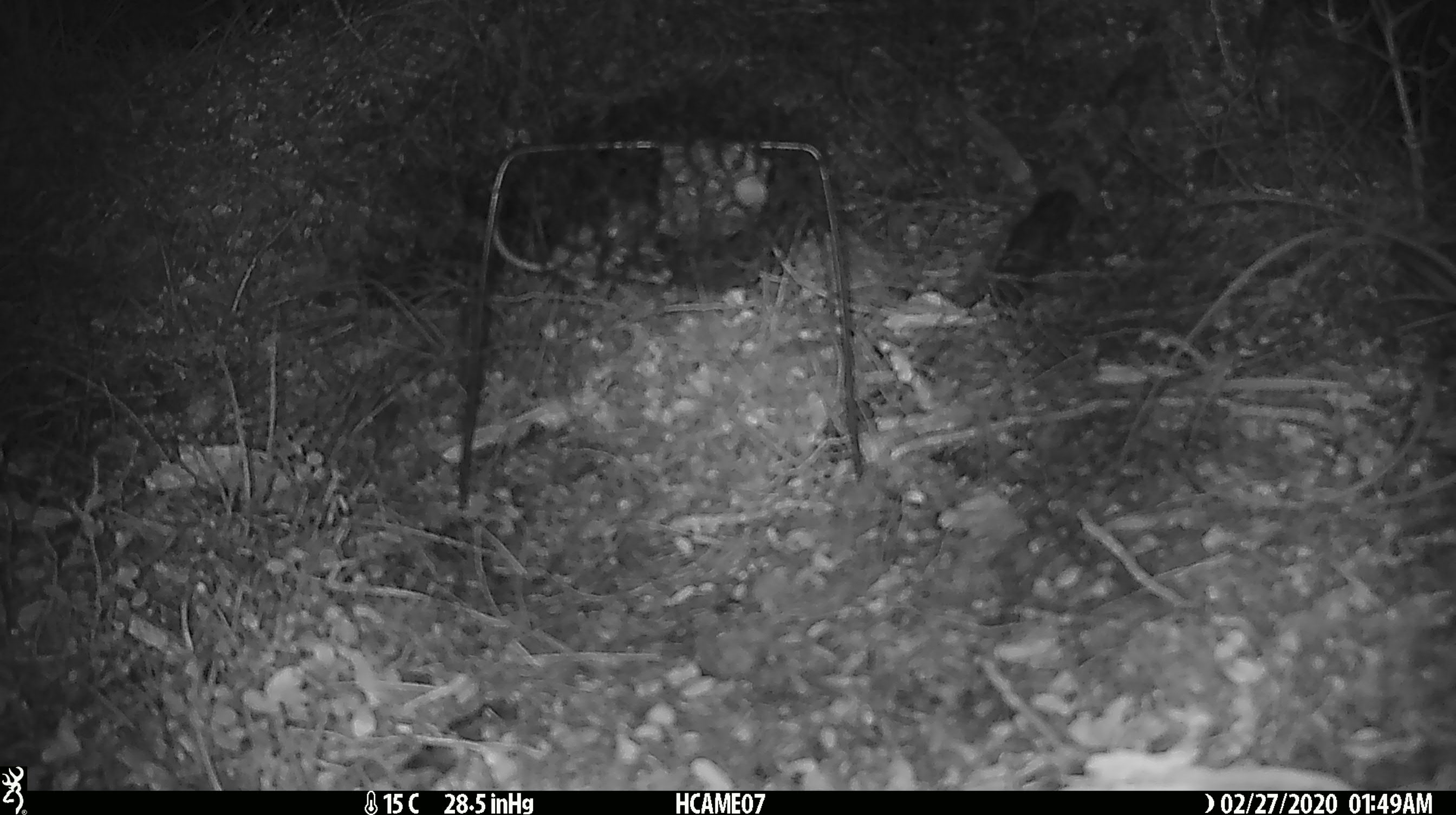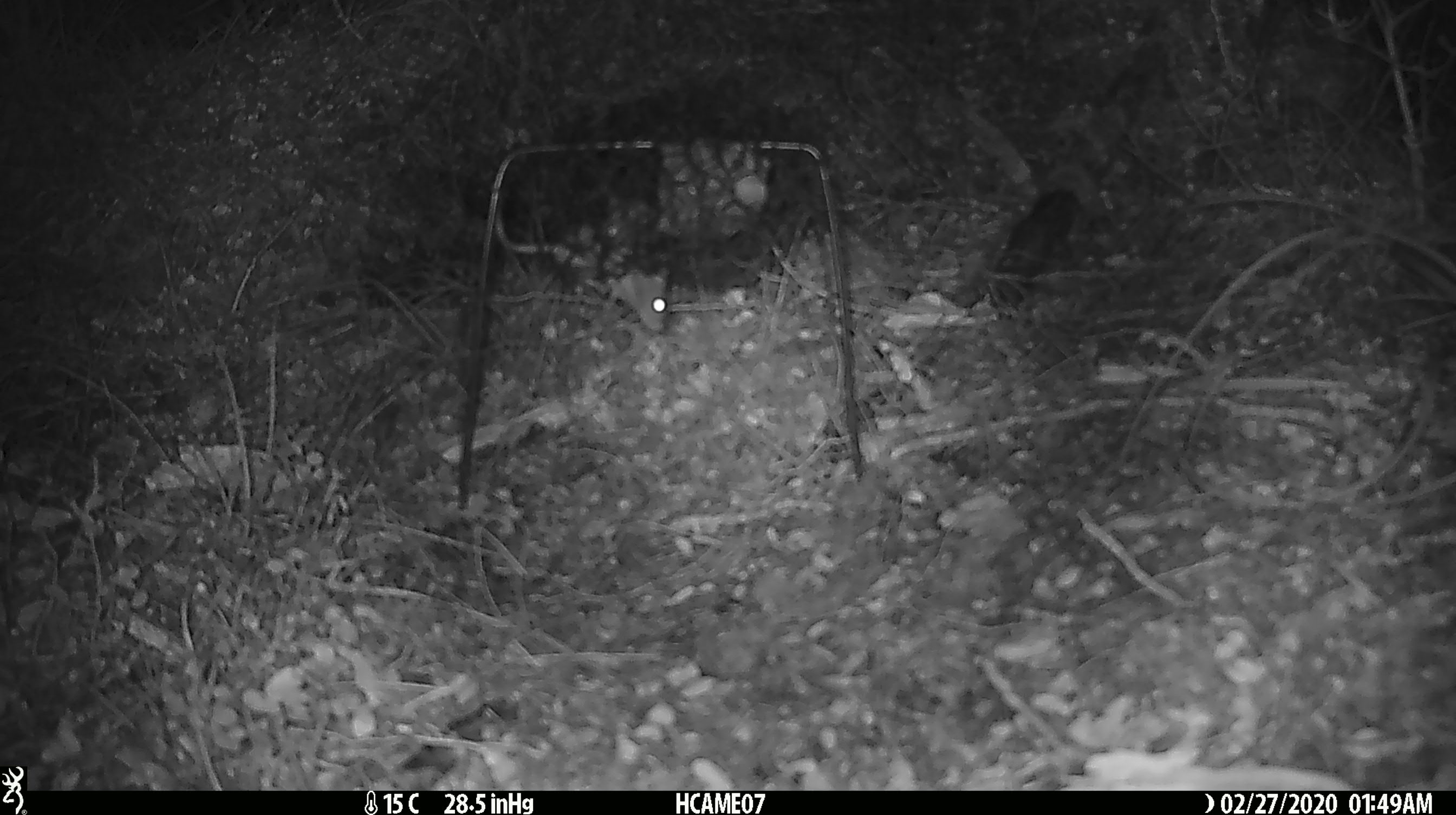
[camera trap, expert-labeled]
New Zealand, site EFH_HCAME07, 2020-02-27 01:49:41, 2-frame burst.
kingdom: Animalia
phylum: Chordata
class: Mammalia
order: Rodentia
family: Muridae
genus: Mus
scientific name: Mus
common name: mouse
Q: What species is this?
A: Mouse (Mus).